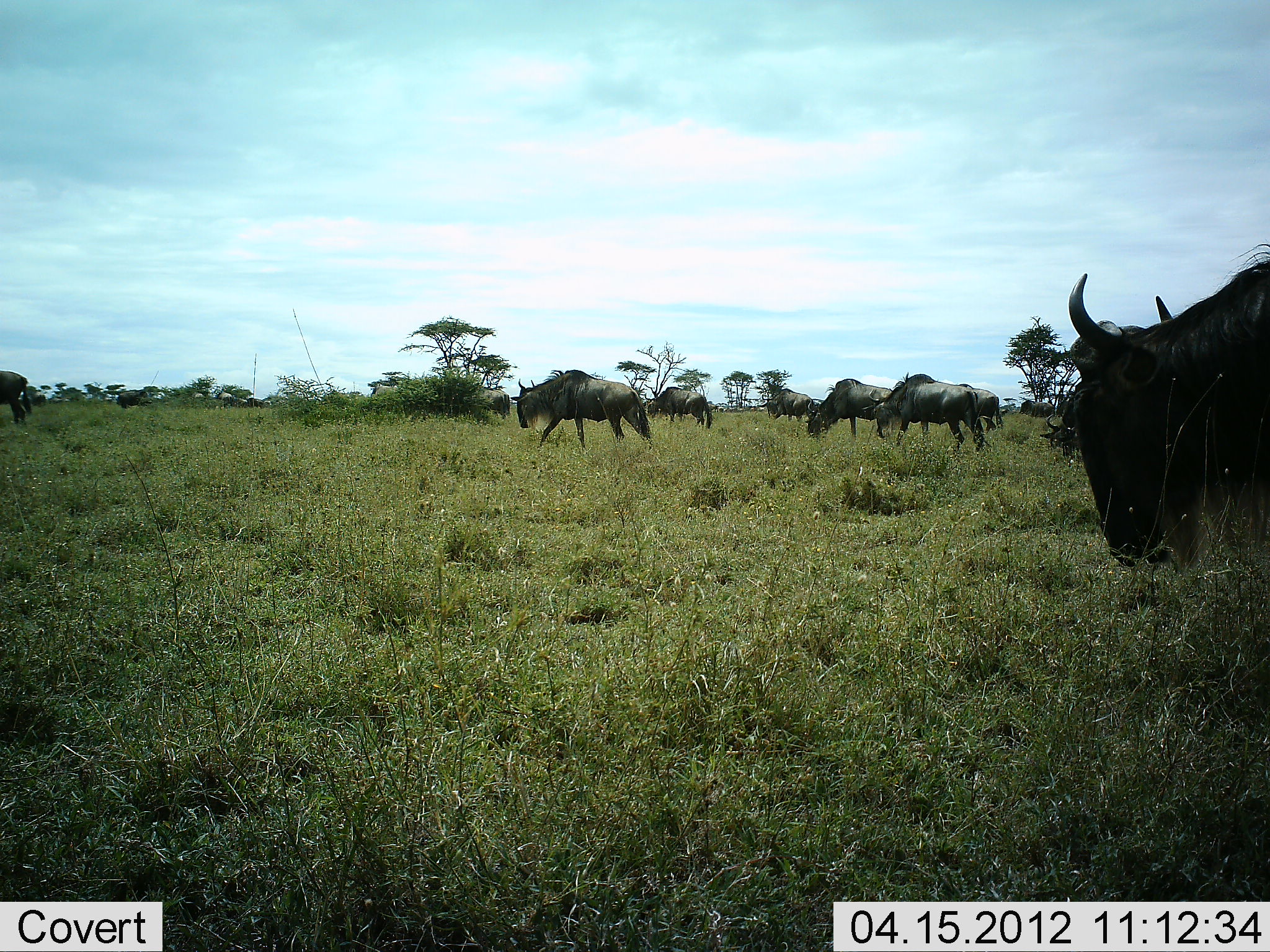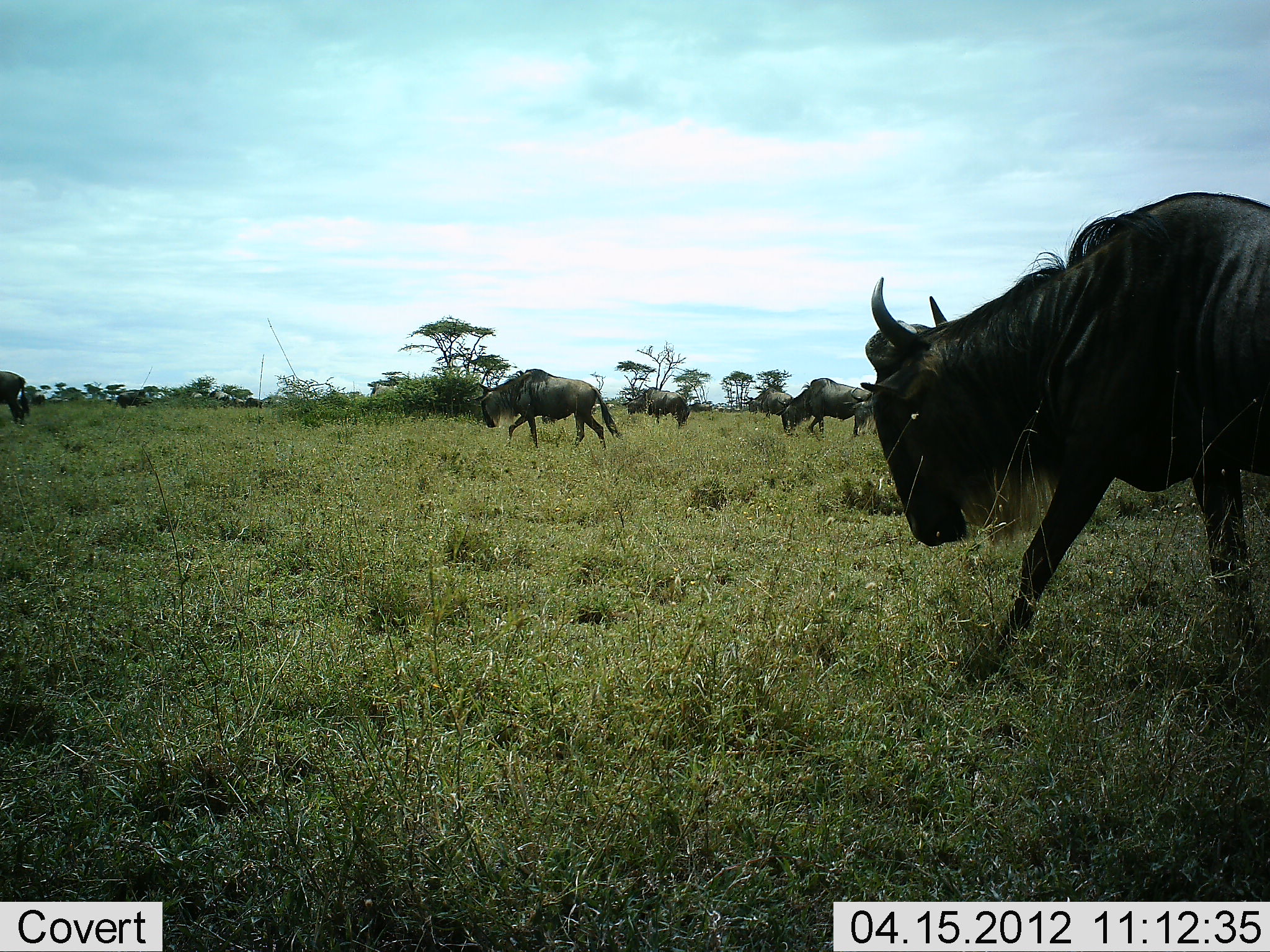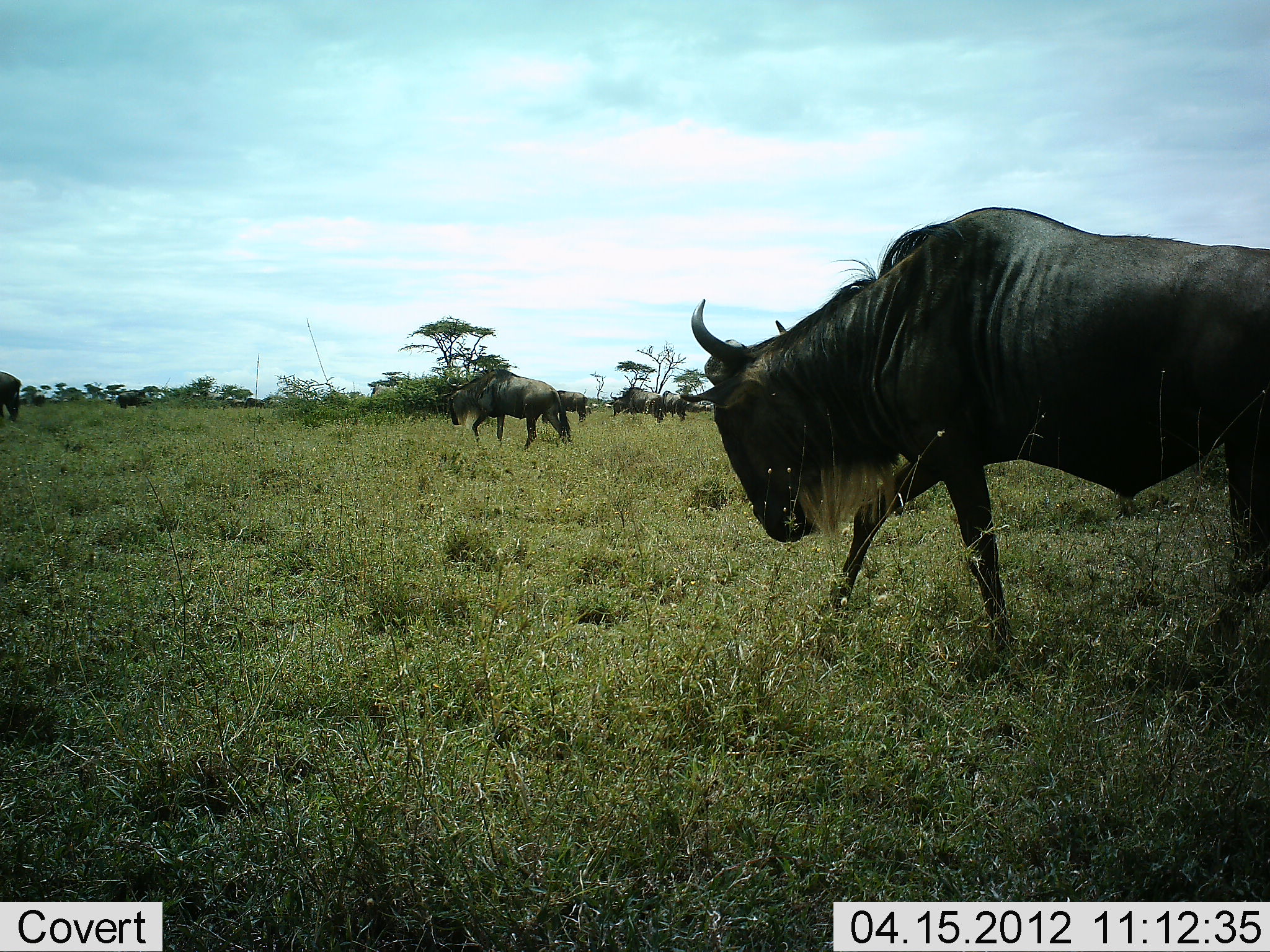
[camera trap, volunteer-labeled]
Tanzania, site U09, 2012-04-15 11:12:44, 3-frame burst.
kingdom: Animalia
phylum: Chordata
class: Mammalia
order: Artiodactyla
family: Bovidae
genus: Connochaetes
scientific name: Connochaetes taurinus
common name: blue wildebeest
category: wildebeest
Wildebeest (blue wildebeest) (Connochaetes taurinus), count 10. Behavior (volunteer vote fractions): standing 33%, resting 0%, moving 92%, interacting 8%. Young present (vote fraction): 0%. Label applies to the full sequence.